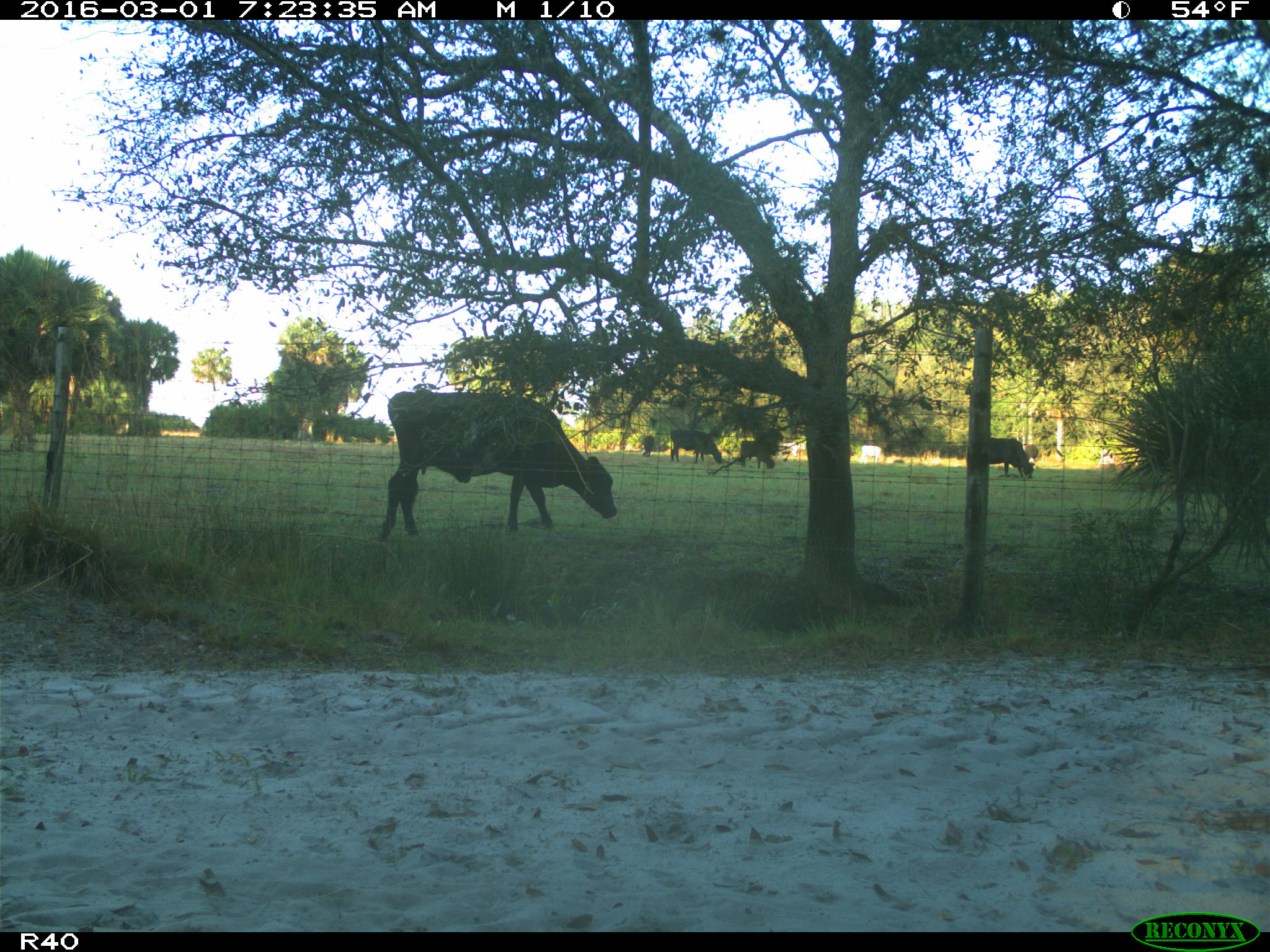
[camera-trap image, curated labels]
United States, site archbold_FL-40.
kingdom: Animalia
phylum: Chordata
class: Mammalia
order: Artiodactyla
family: Bovidae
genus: Bos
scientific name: Bos taurus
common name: domestic cow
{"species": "Bos taurus (domestic cow)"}